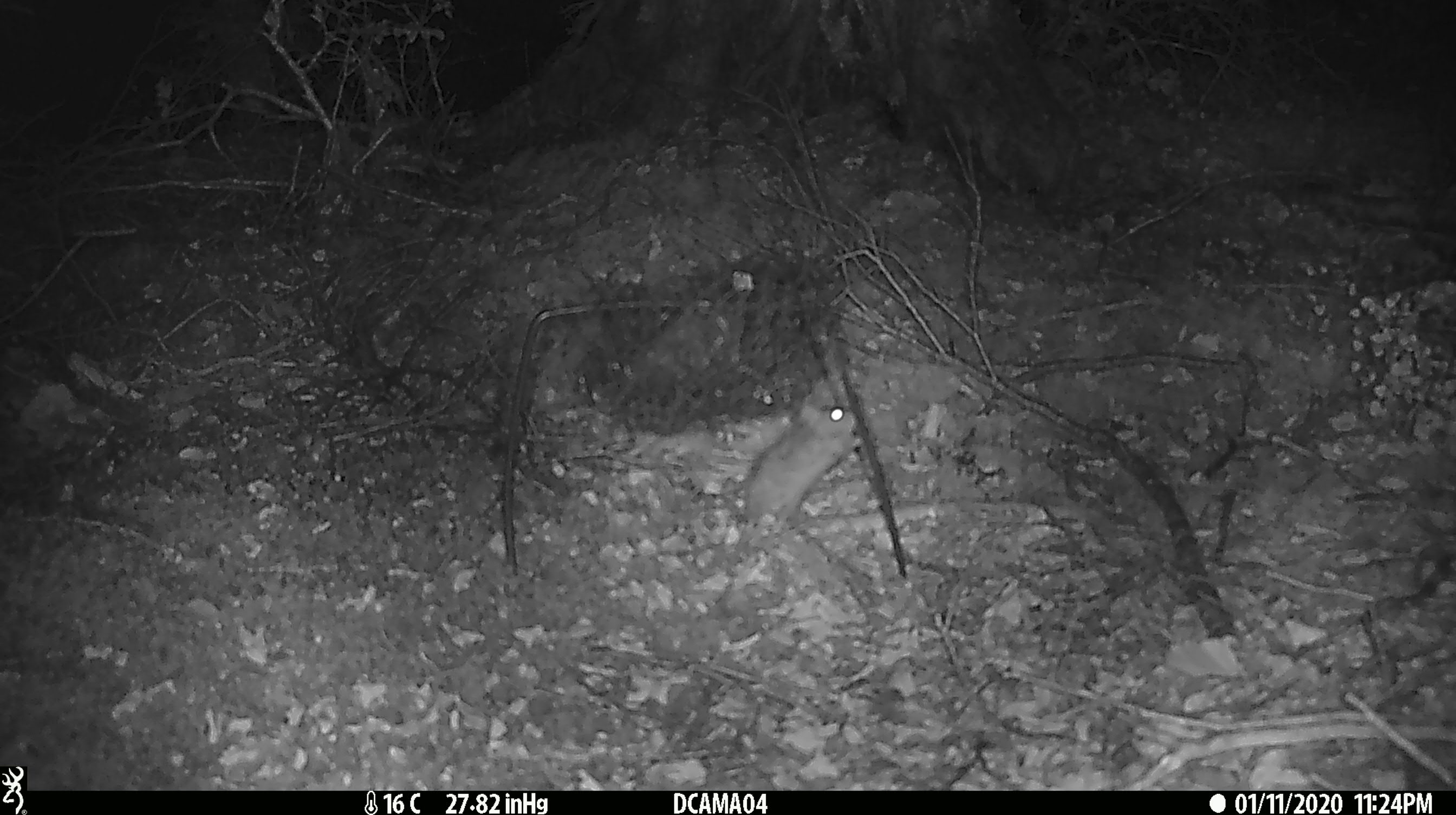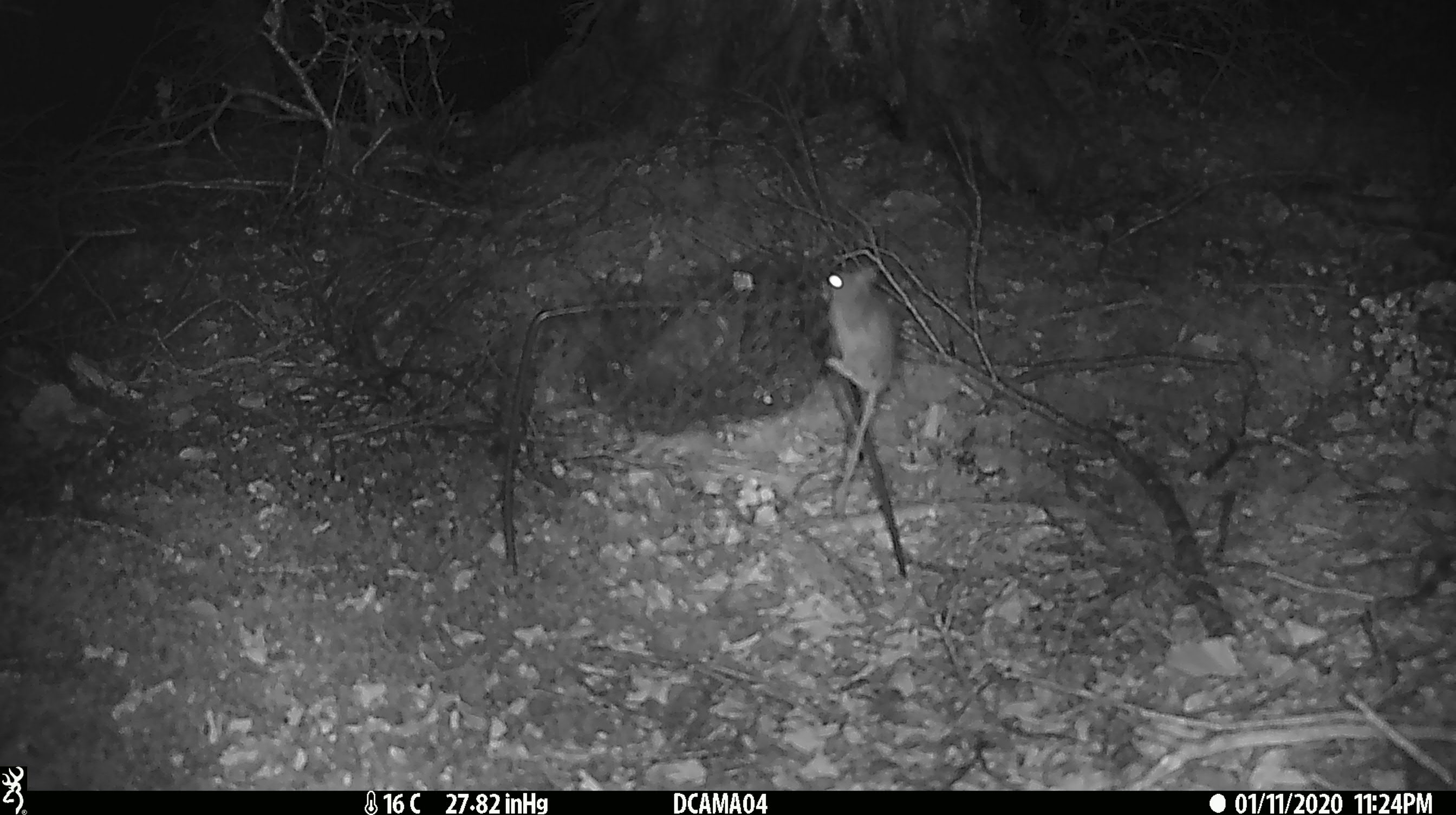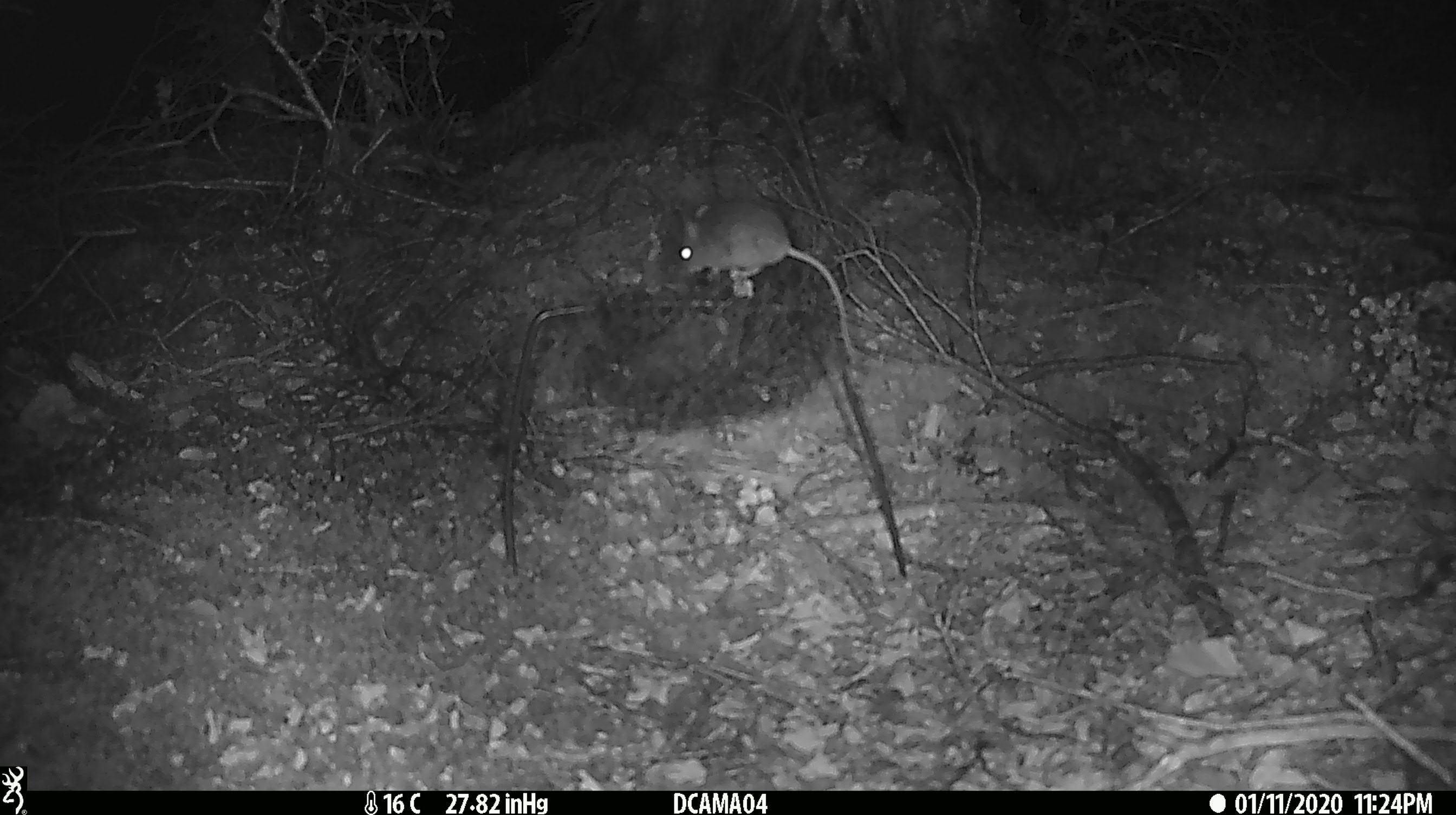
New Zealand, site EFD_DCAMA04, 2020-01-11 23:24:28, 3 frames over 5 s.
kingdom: Animalia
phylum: Chordata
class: Mammalia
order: Rodentia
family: Muridae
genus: Mus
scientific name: Mus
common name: mouse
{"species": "mouse (Mus)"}